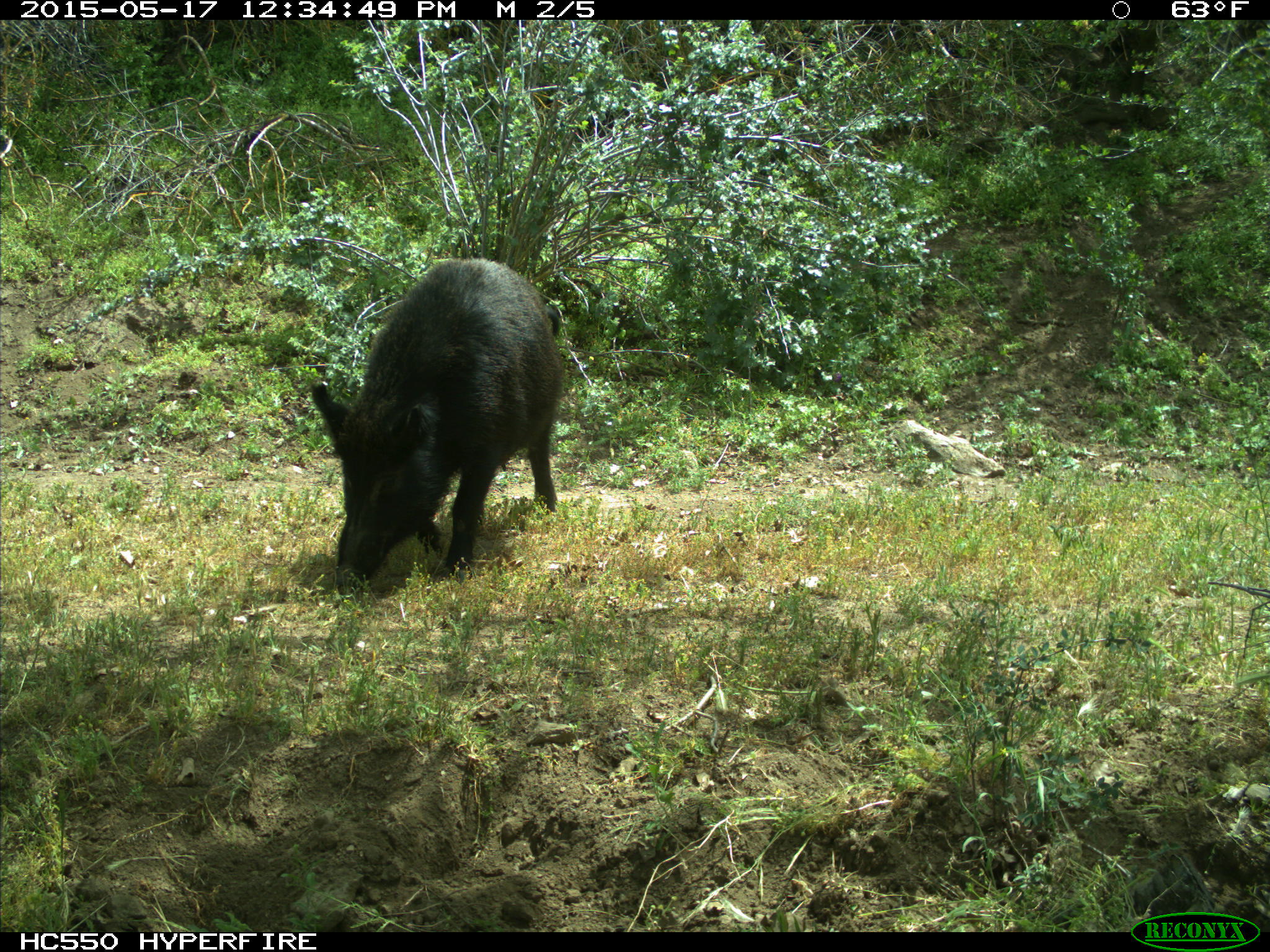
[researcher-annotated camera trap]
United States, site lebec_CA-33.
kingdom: Animalia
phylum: Chordata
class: Mammalia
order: Artiodactyla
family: Suidae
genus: Sus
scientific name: Sus scrofa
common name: wild boar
Sus scrofa (wild boar).